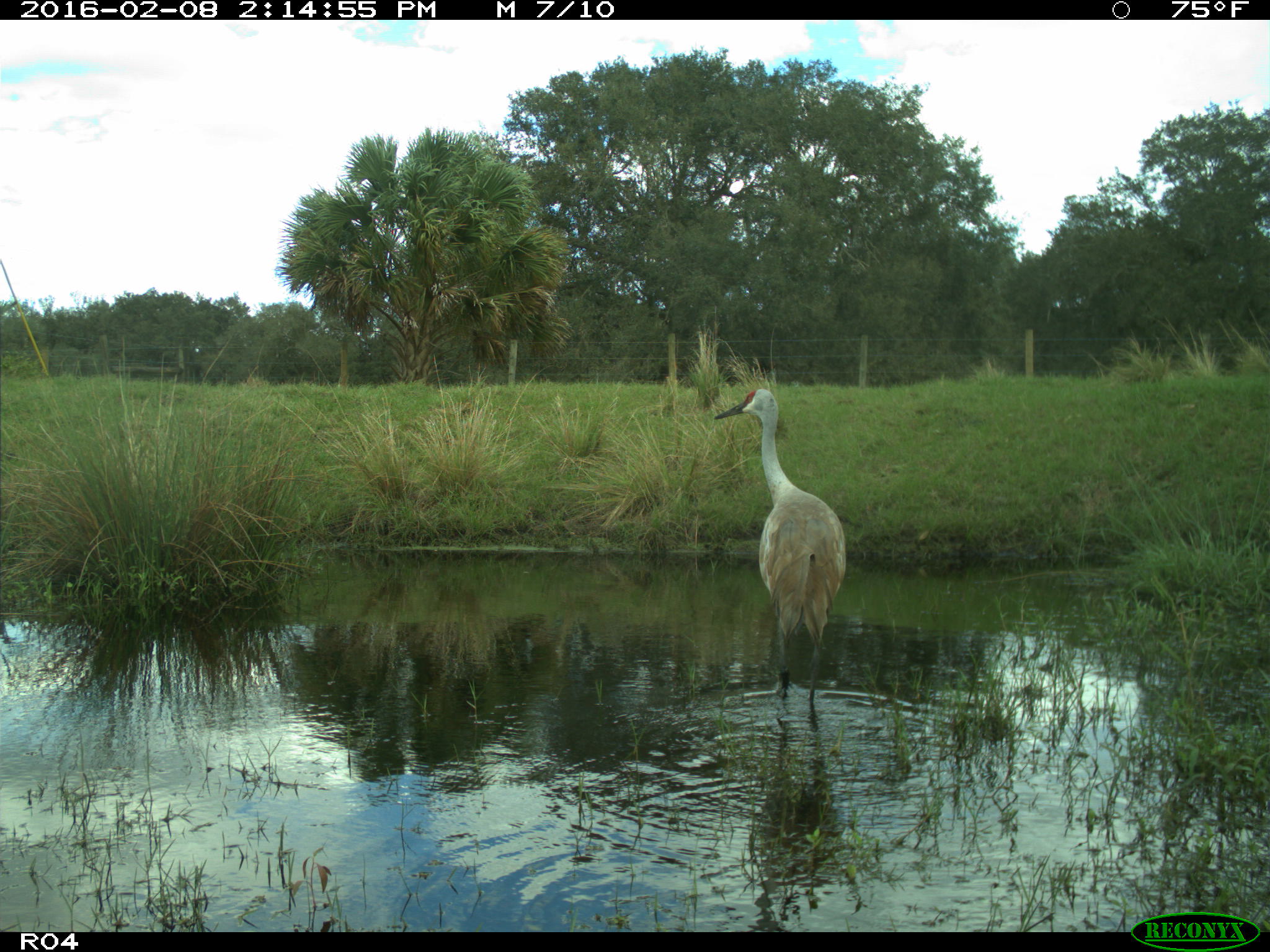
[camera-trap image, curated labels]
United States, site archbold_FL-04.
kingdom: Animalia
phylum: Chordata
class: Aves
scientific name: Aves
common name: birds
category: unidentified bird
Unidentified bird (birds) (Aves).